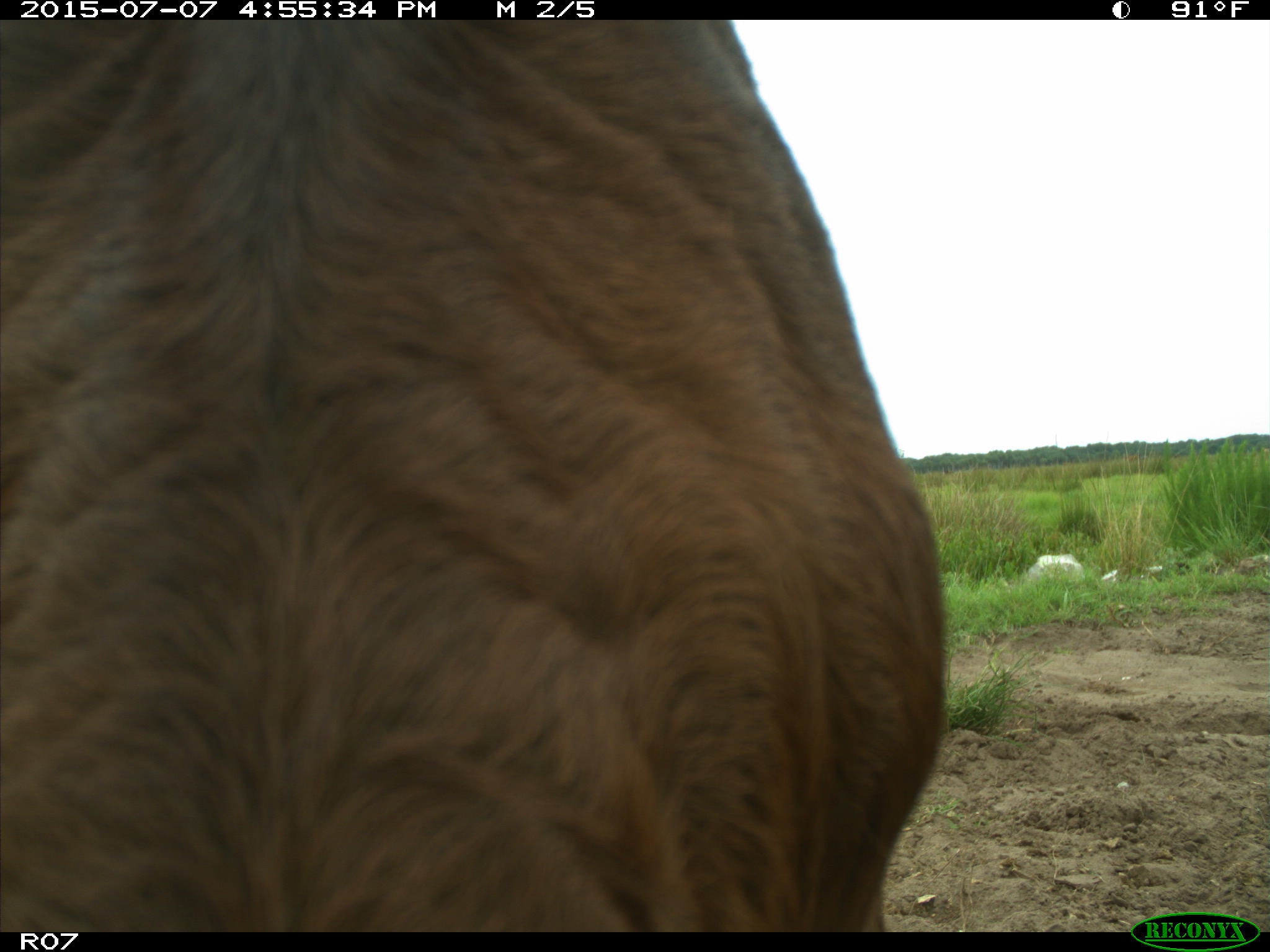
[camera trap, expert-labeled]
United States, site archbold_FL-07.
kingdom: Animalia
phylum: Chordata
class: Mammalia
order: Artiodactyla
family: Bovidae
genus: Bos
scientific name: Bos taurus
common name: domestic cow